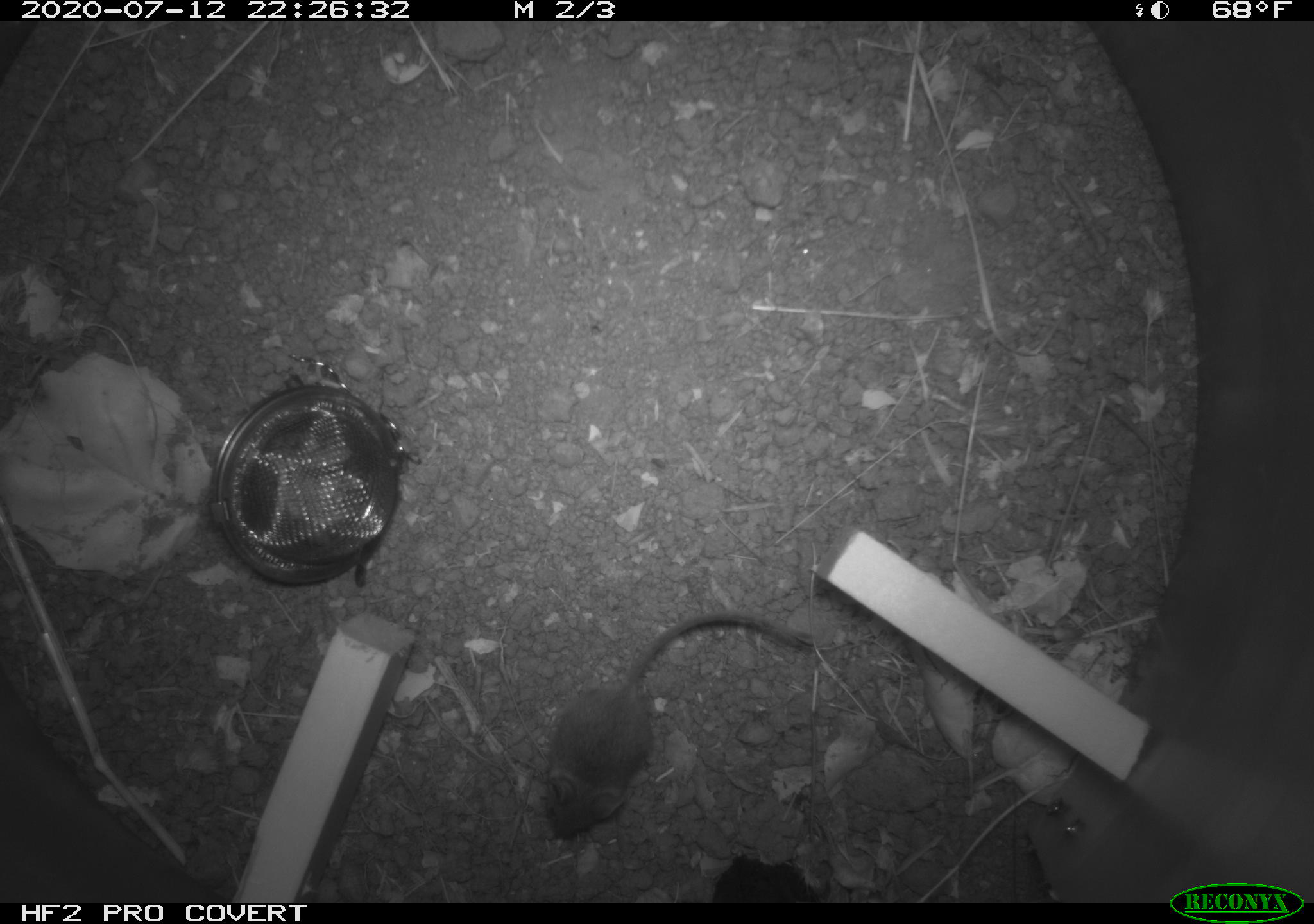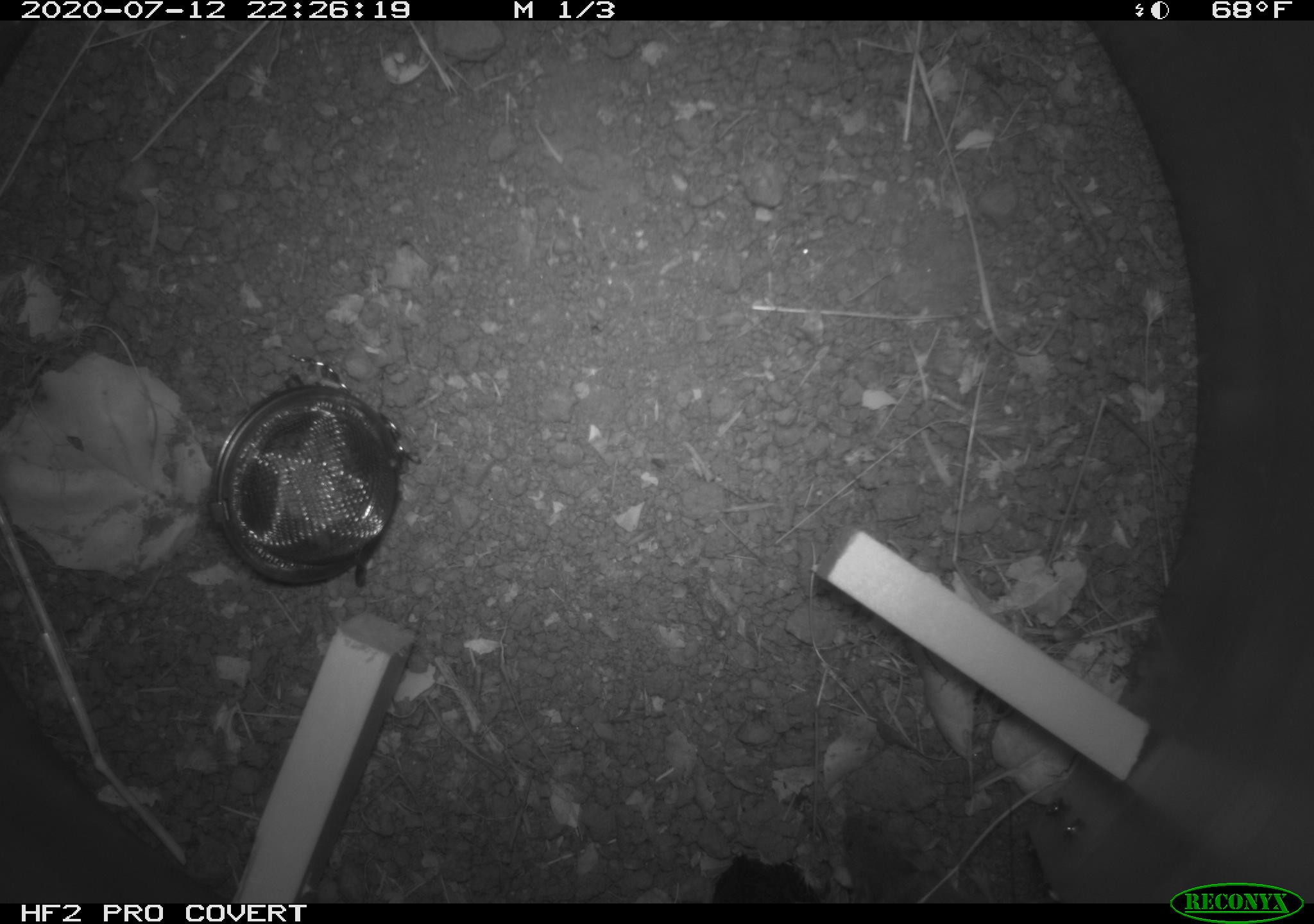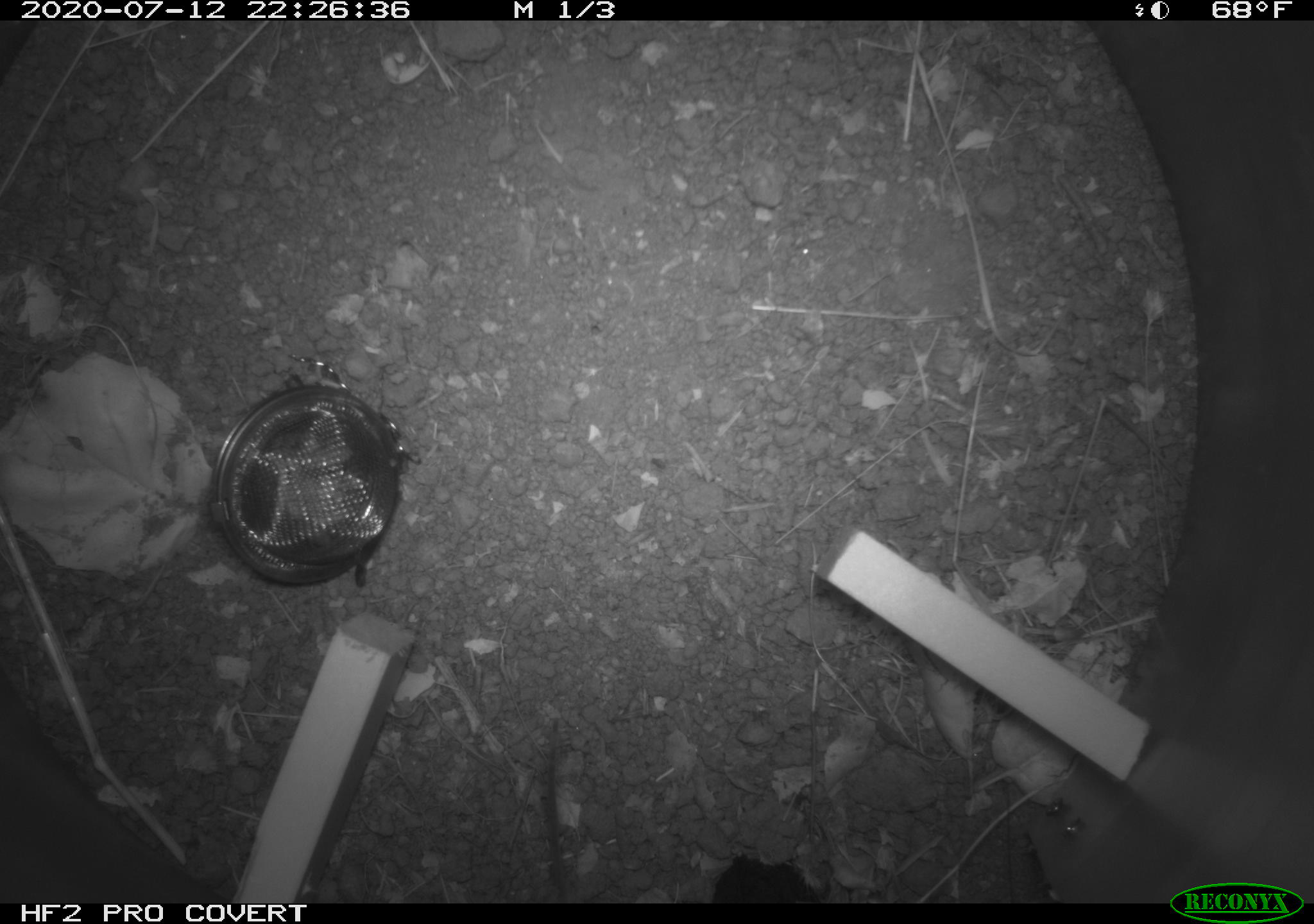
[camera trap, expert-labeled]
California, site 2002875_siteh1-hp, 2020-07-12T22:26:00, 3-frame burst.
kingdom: Animalia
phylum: Chordata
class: Mammalia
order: Rodentia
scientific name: Rodentia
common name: rodent